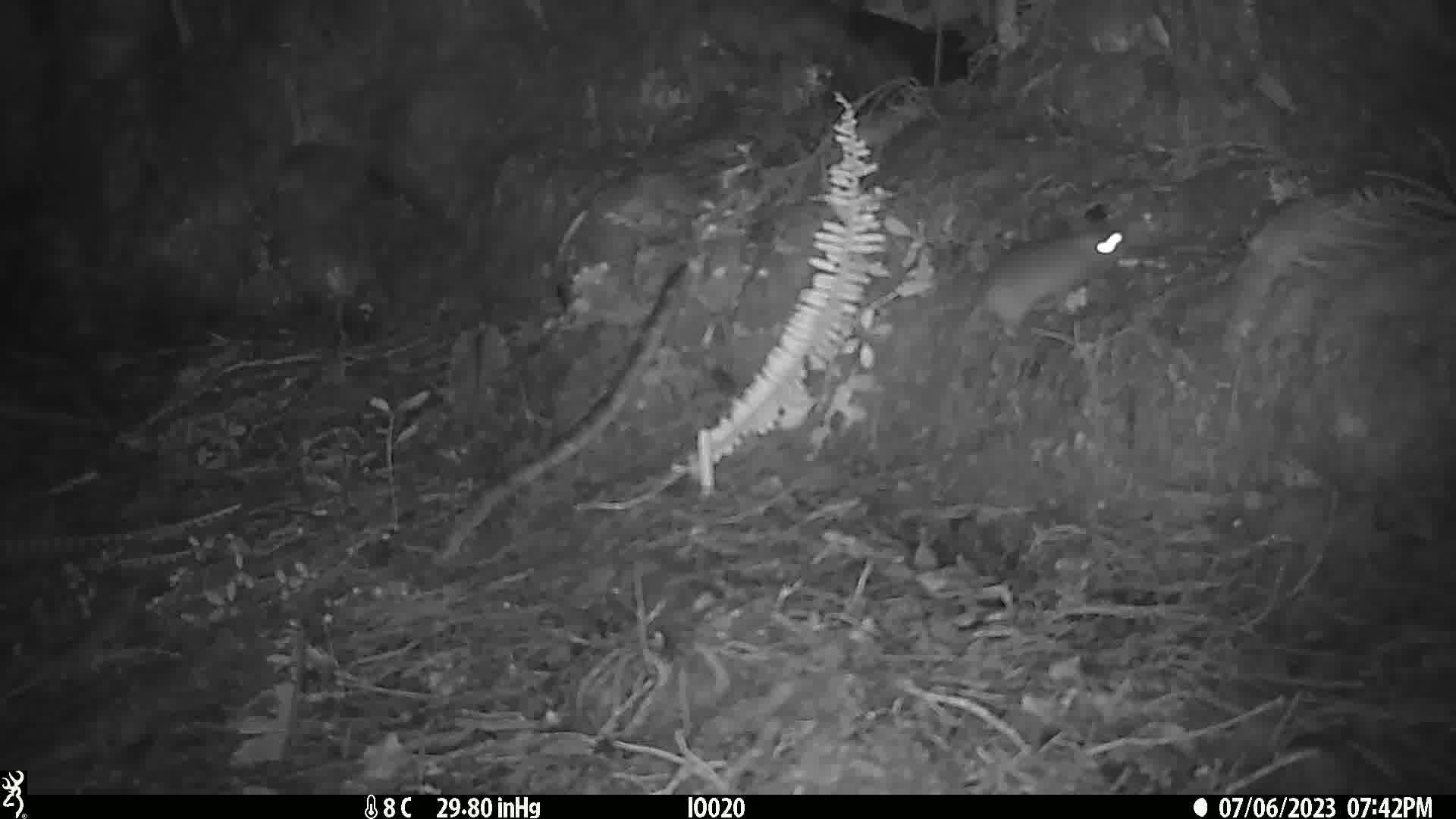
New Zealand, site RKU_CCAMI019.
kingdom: Animalia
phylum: Chordata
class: Mammalia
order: Rodentia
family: Muridae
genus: Rattus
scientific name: Rattus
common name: rat